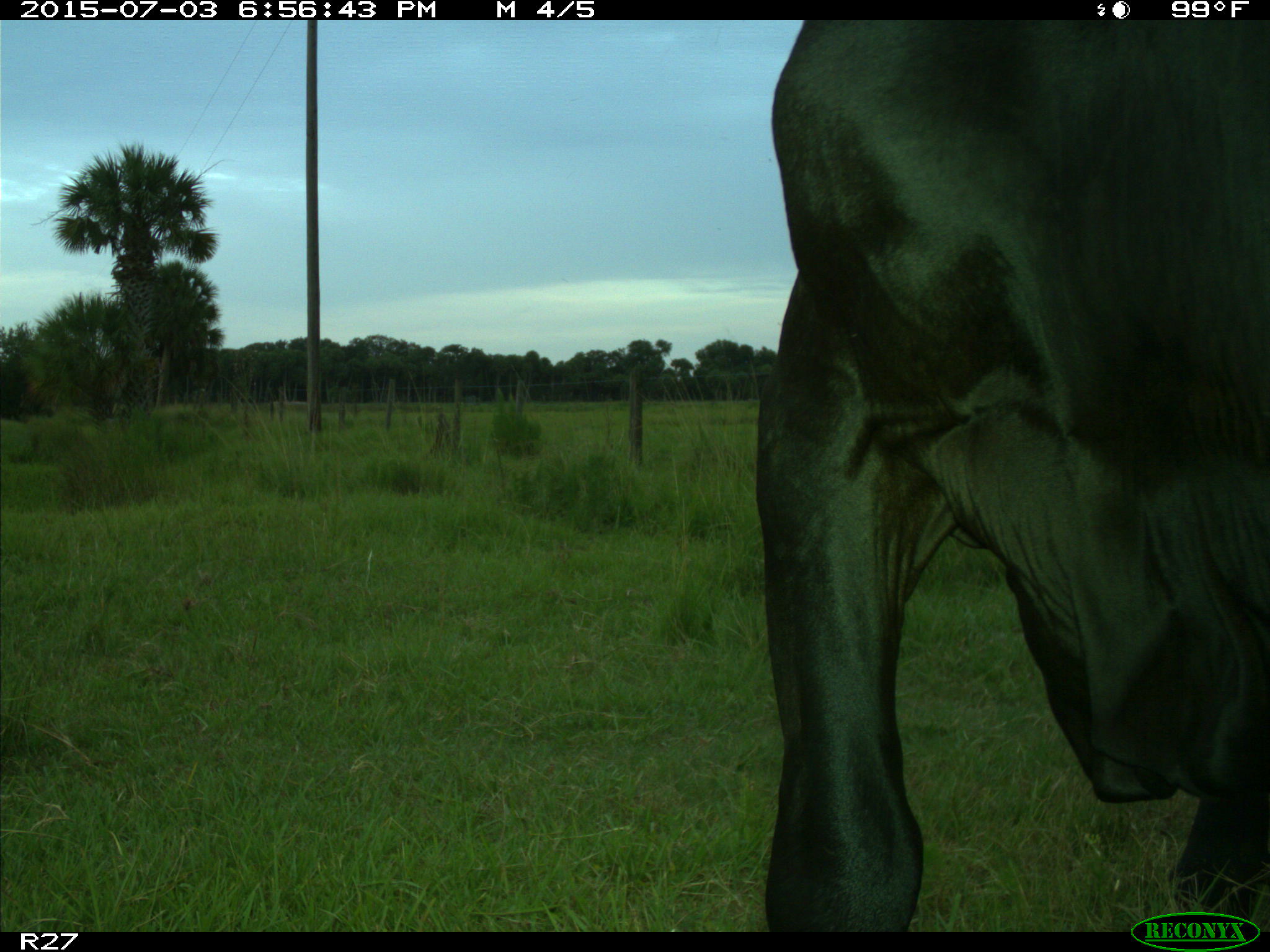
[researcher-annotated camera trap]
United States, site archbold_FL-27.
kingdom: Animalia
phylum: Chordata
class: Mammalia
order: Artiodactyla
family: Bovidae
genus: Bos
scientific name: Bos taurus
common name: domestic cow